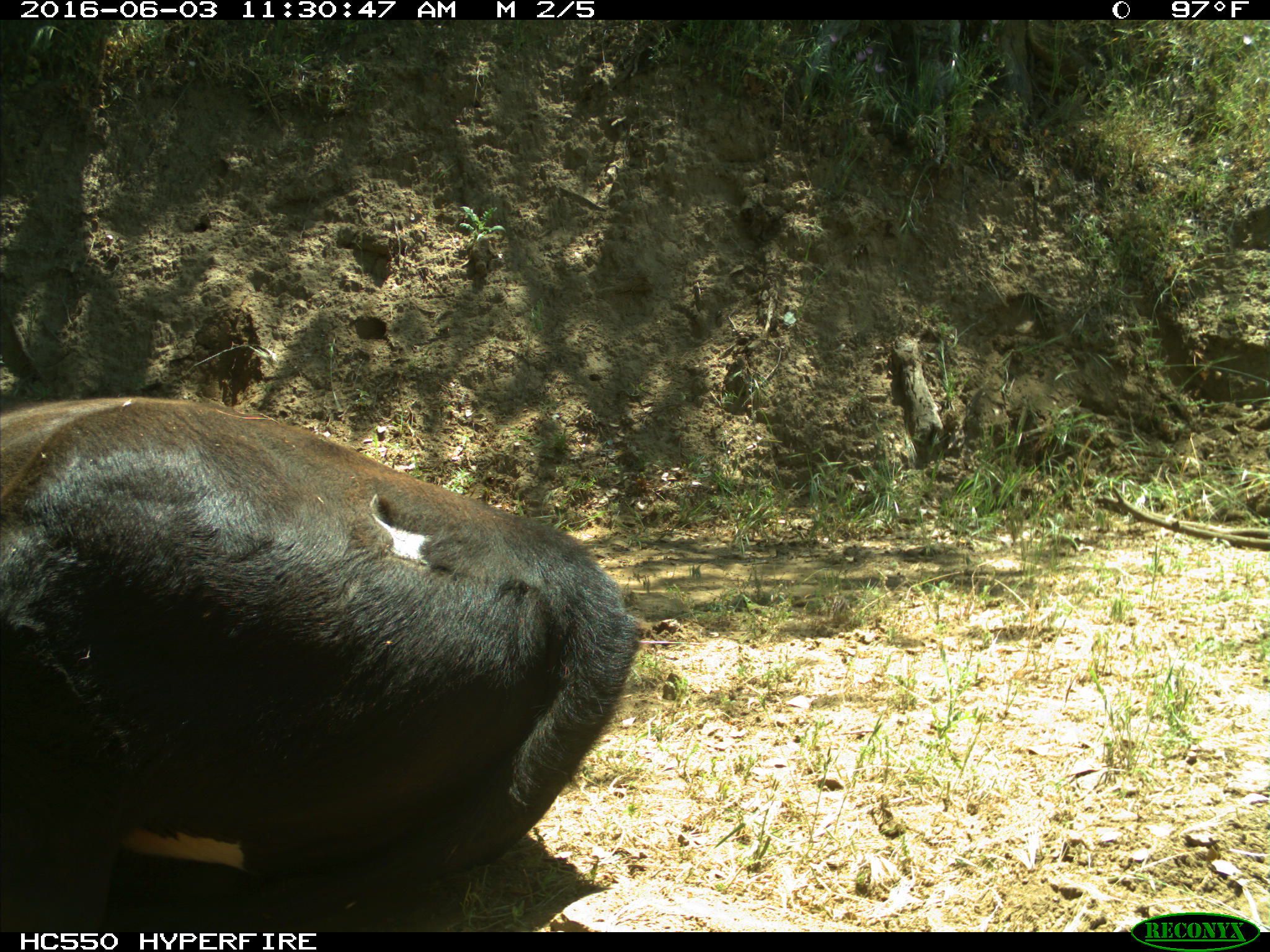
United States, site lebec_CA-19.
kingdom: Animalia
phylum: Chordata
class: Mammalia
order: Artiodactyla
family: Bovidae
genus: Bos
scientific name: Bos taurus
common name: domestic cow